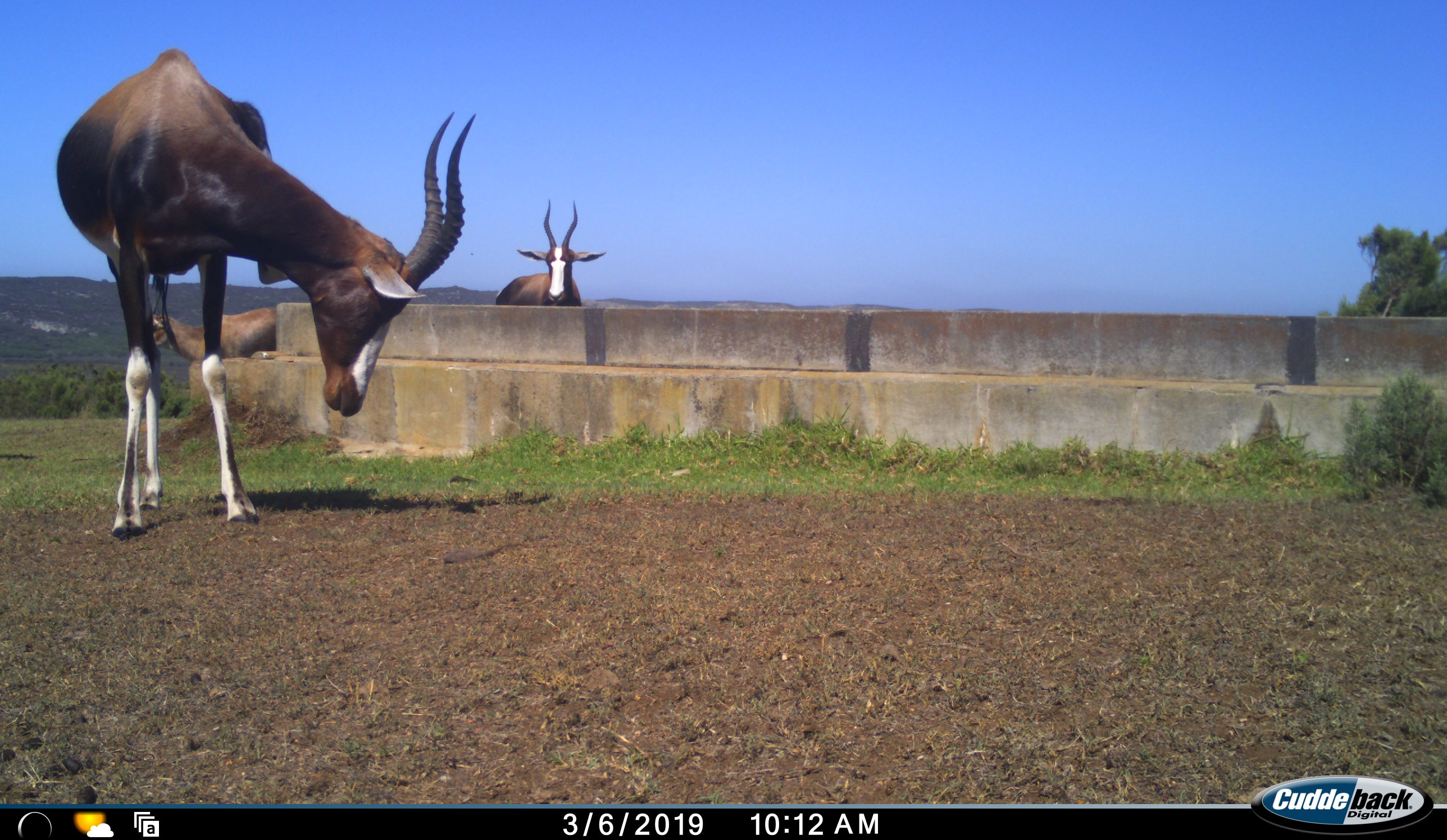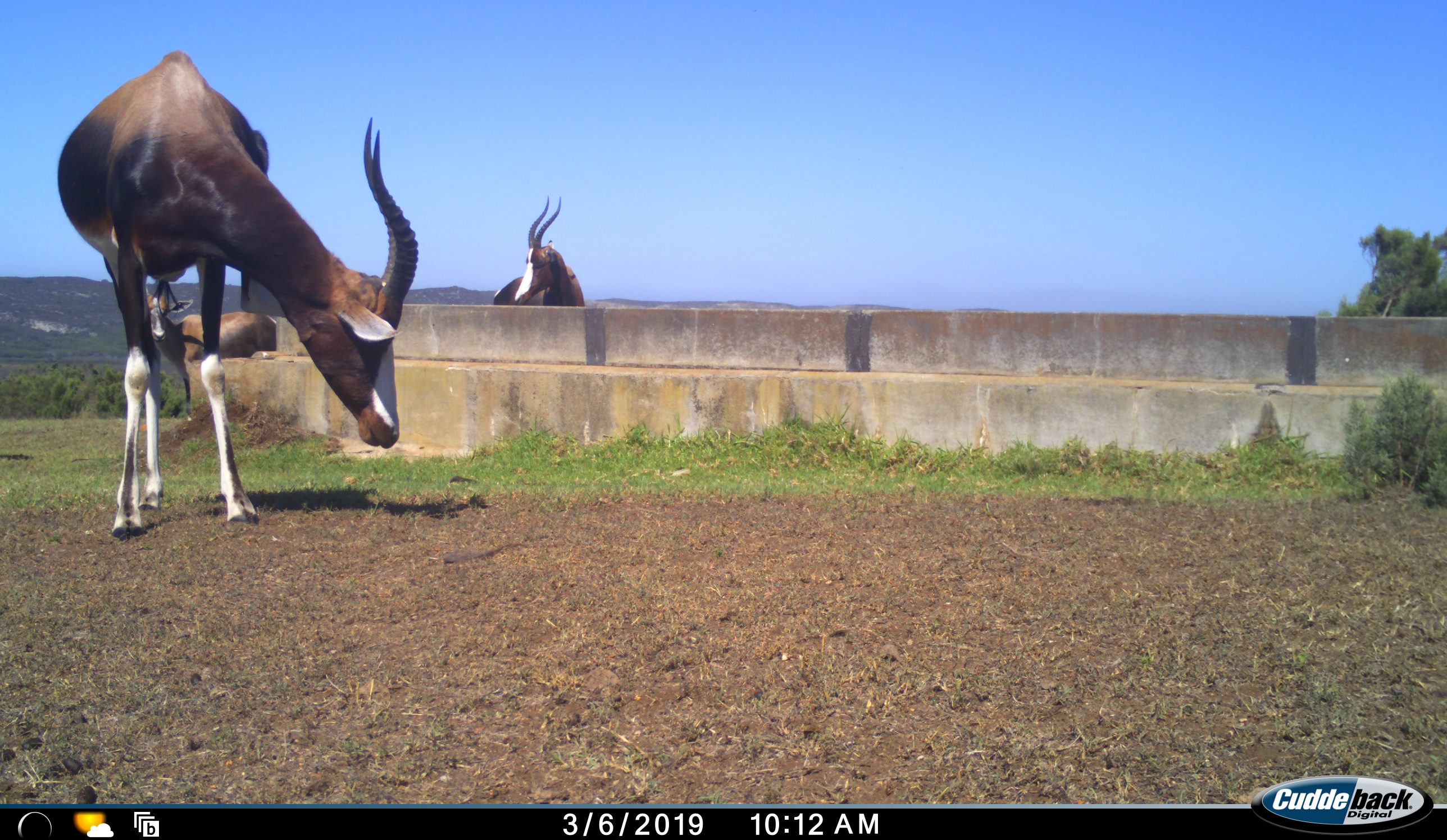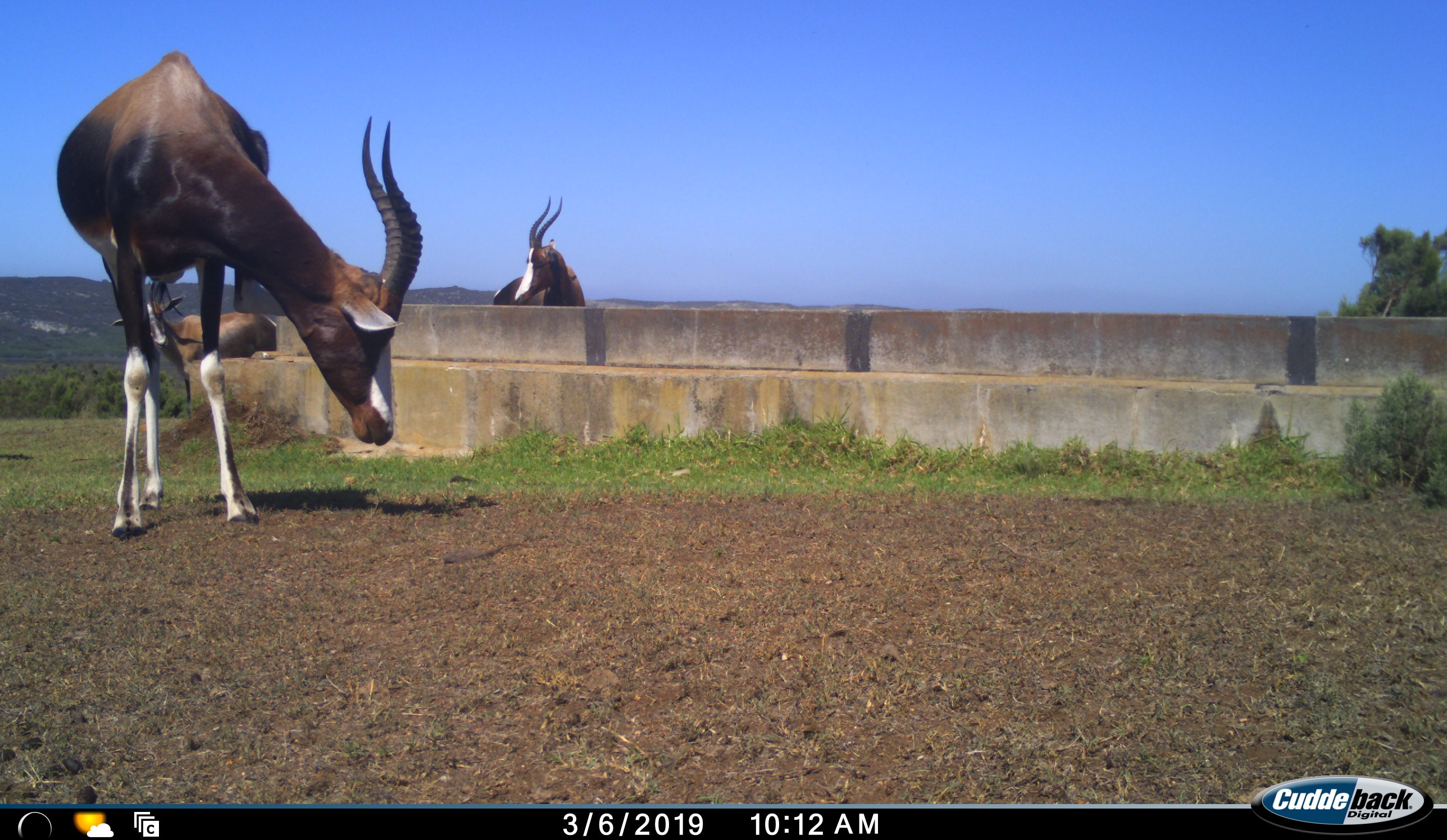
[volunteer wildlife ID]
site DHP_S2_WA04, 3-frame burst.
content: unidentified animal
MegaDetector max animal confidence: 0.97